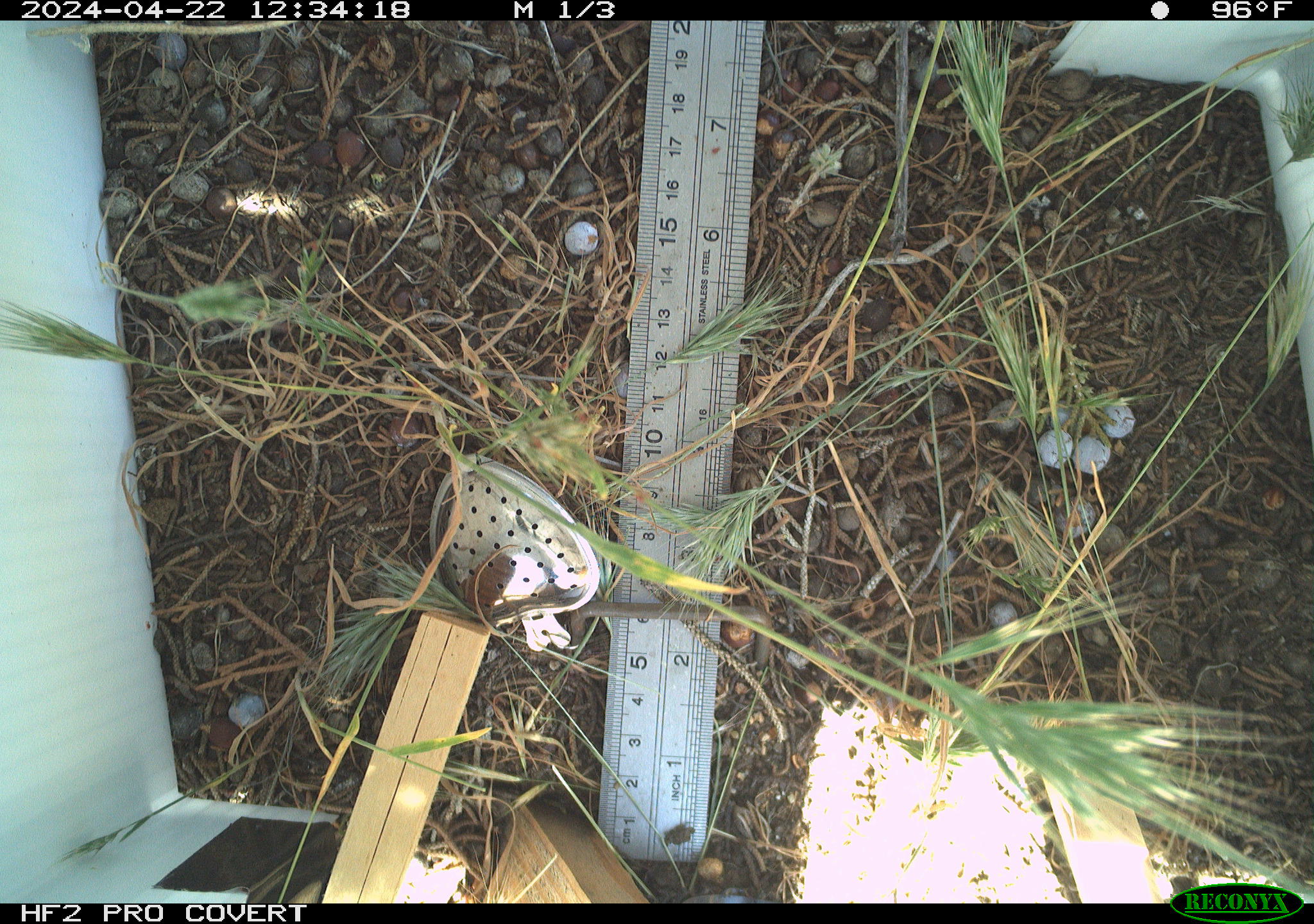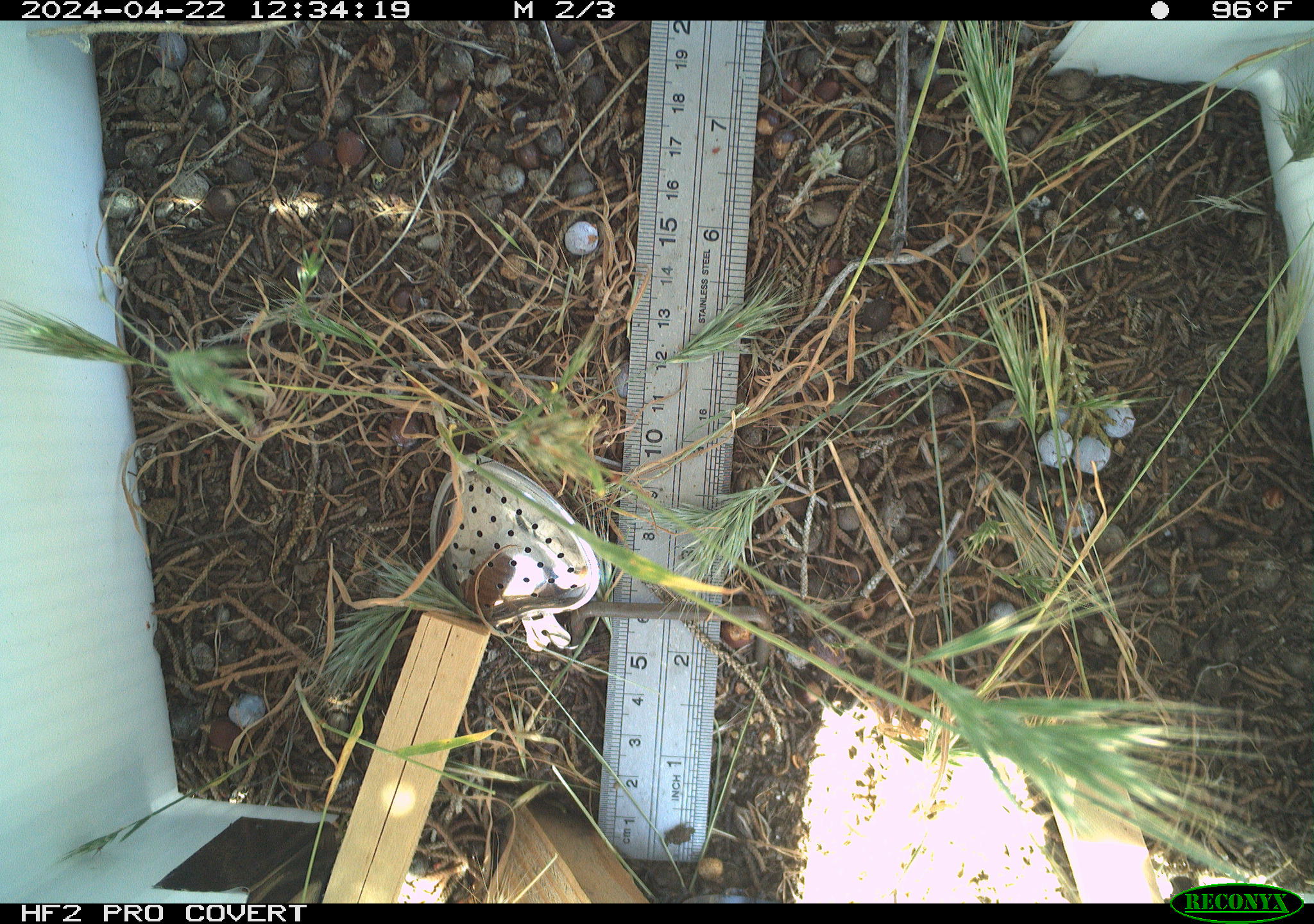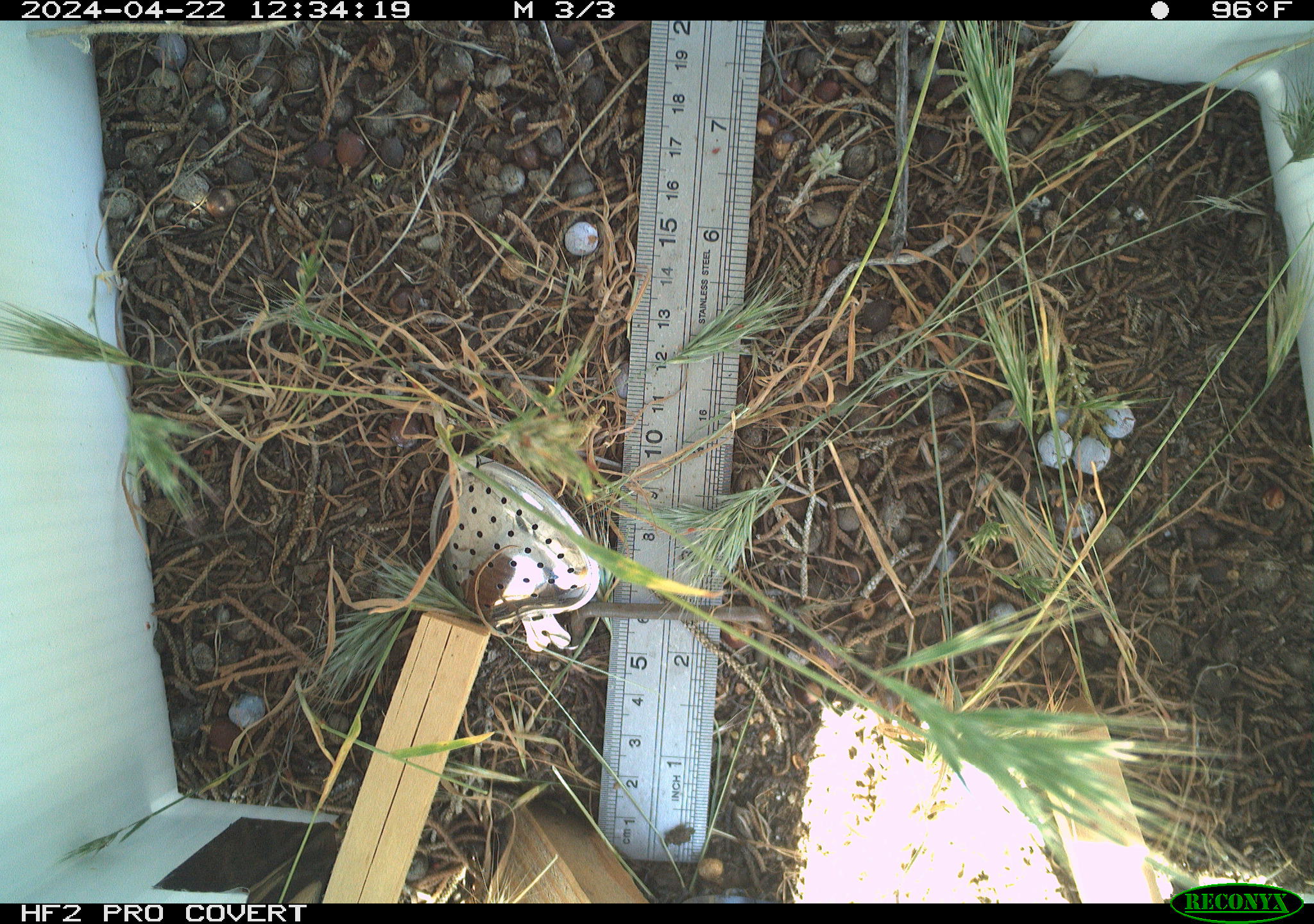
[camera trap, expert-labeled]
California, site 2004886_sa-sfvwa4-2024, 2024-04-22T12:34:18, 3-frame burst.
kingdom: Animalia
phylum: Arthropoda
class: Insecta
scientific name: Insecta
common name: insect